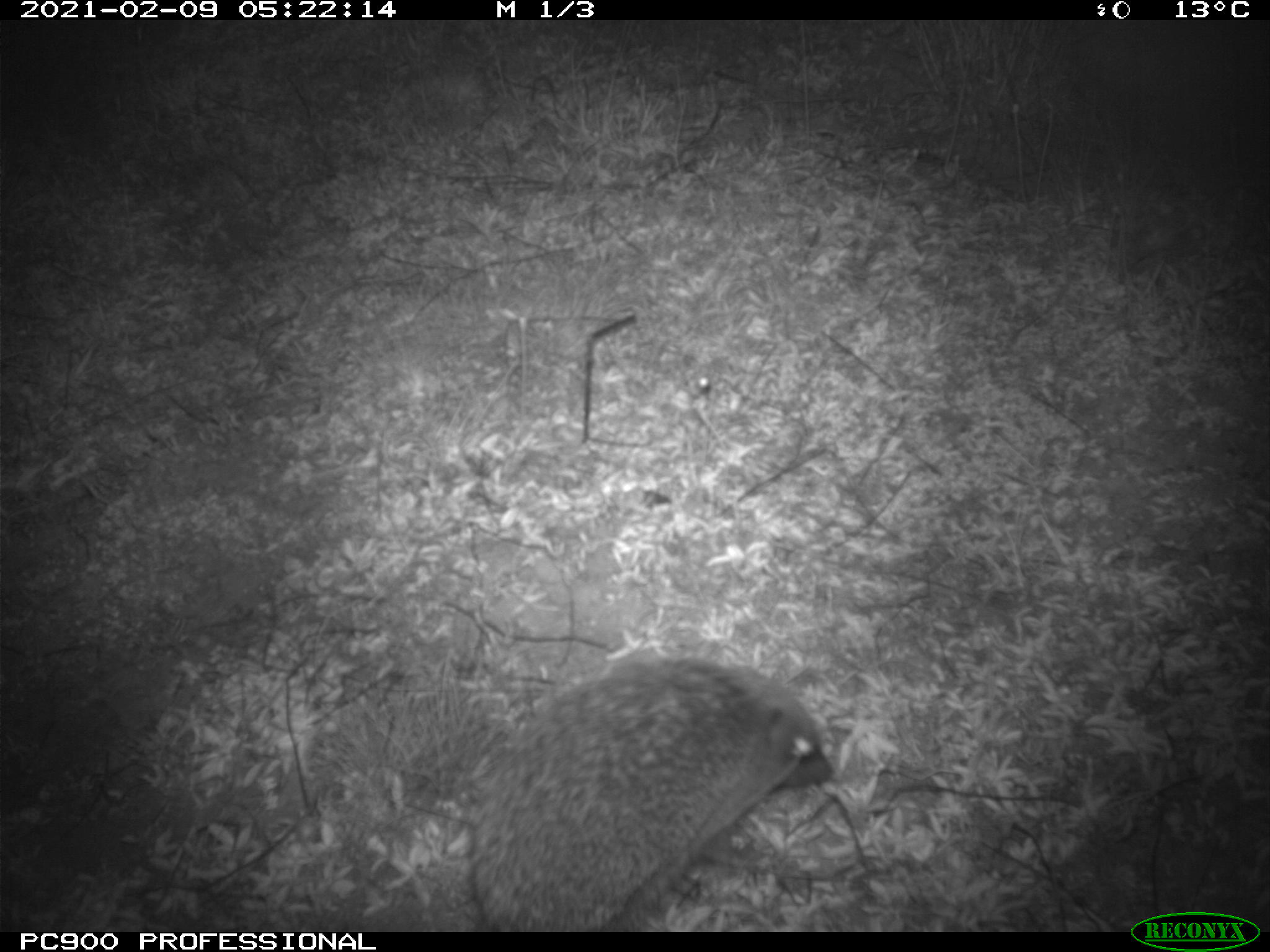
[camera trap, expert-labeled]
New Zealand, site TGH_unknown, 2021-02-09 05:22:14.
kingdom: Animalia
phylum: Chordata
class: Mammalia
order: Eulipotyphla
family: Erinaceidae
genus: Erinaceus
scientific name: Erinaceus europaeus europaeus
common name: european hedgehog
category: hedgehog